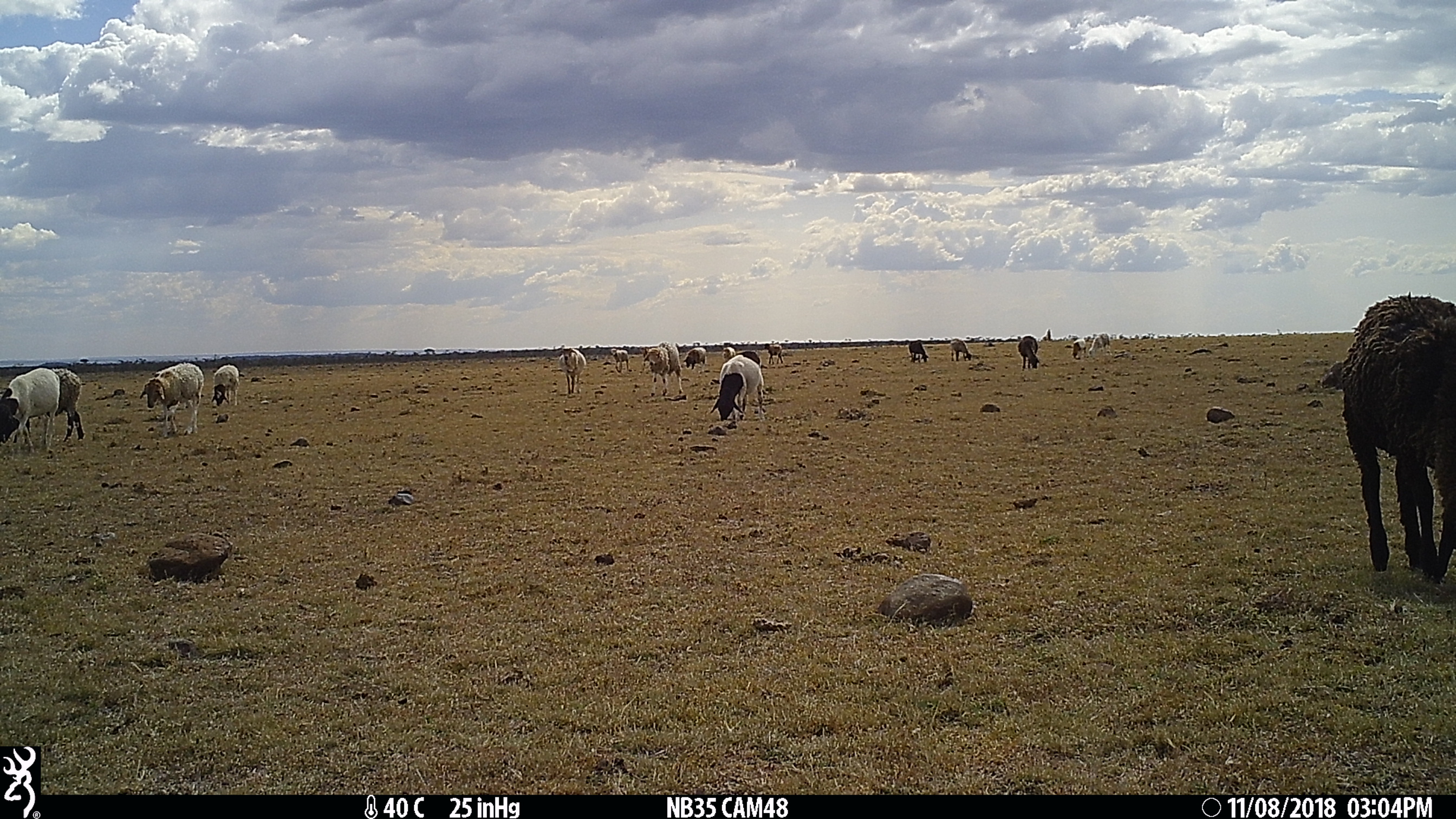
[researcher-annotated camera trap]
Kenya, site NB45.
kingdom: Animalia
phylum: Chordata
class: Mammalia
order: Artiodactyla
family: Bovidae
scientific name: Bovidae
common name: sheep or goat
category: shoat